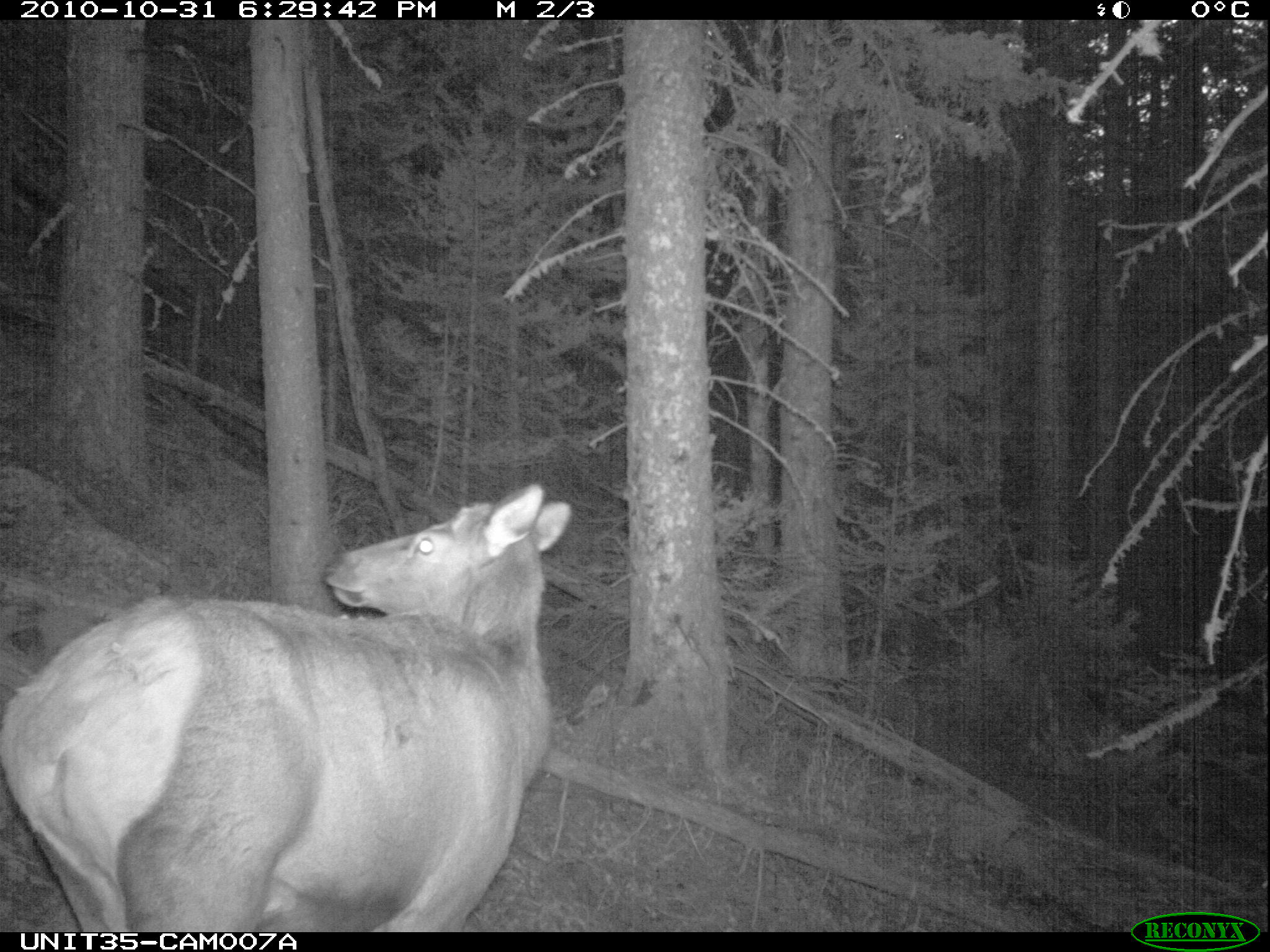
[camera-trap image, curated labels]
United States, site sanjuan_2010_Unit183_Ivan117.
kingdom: Animalia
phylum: Chordata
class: Mammalia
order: Artiodactyla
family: Cervidae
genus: Cervus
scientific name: Cervus elaphus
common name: red deer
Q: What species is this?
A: Cervus elaphus (red deer).